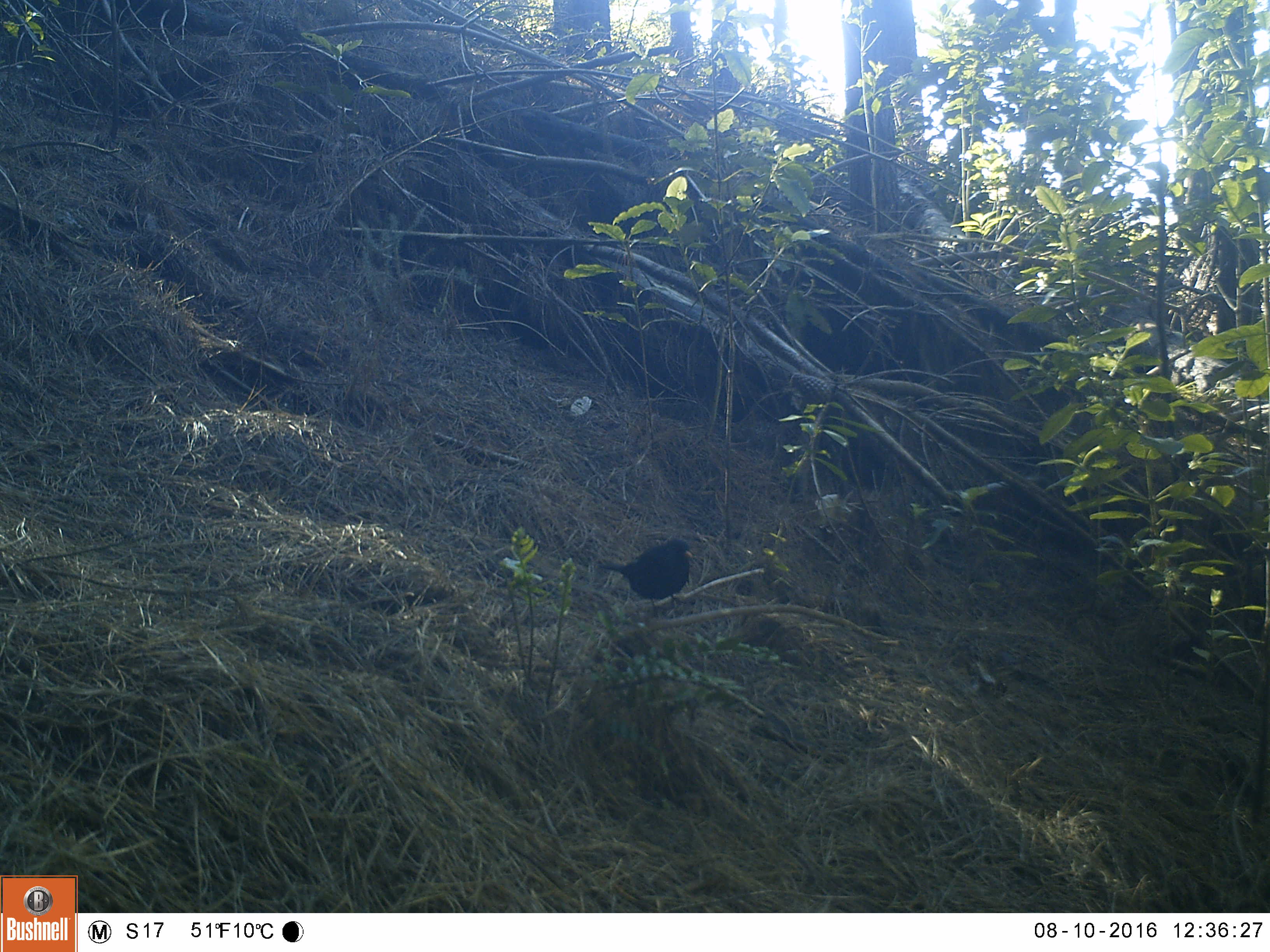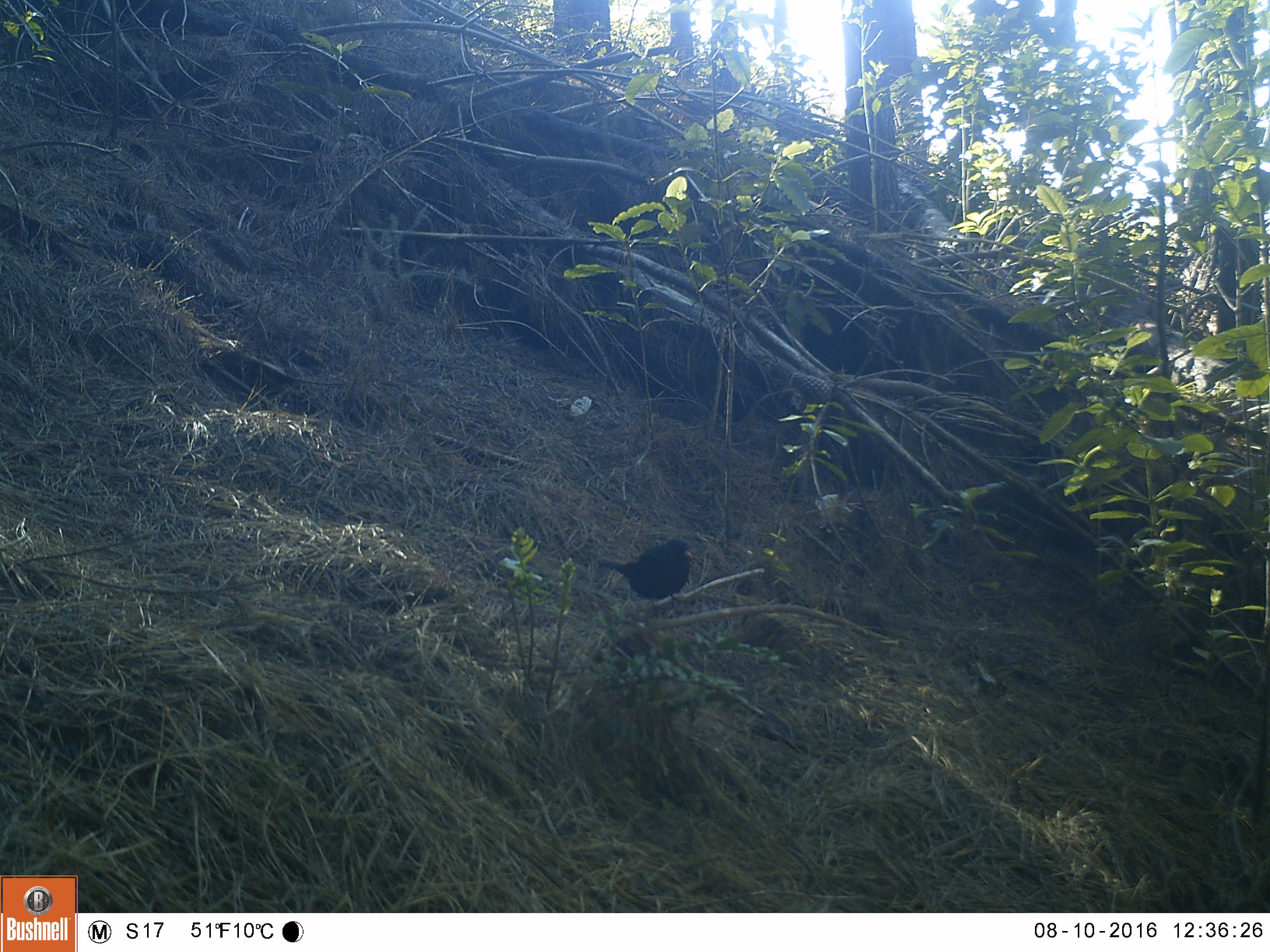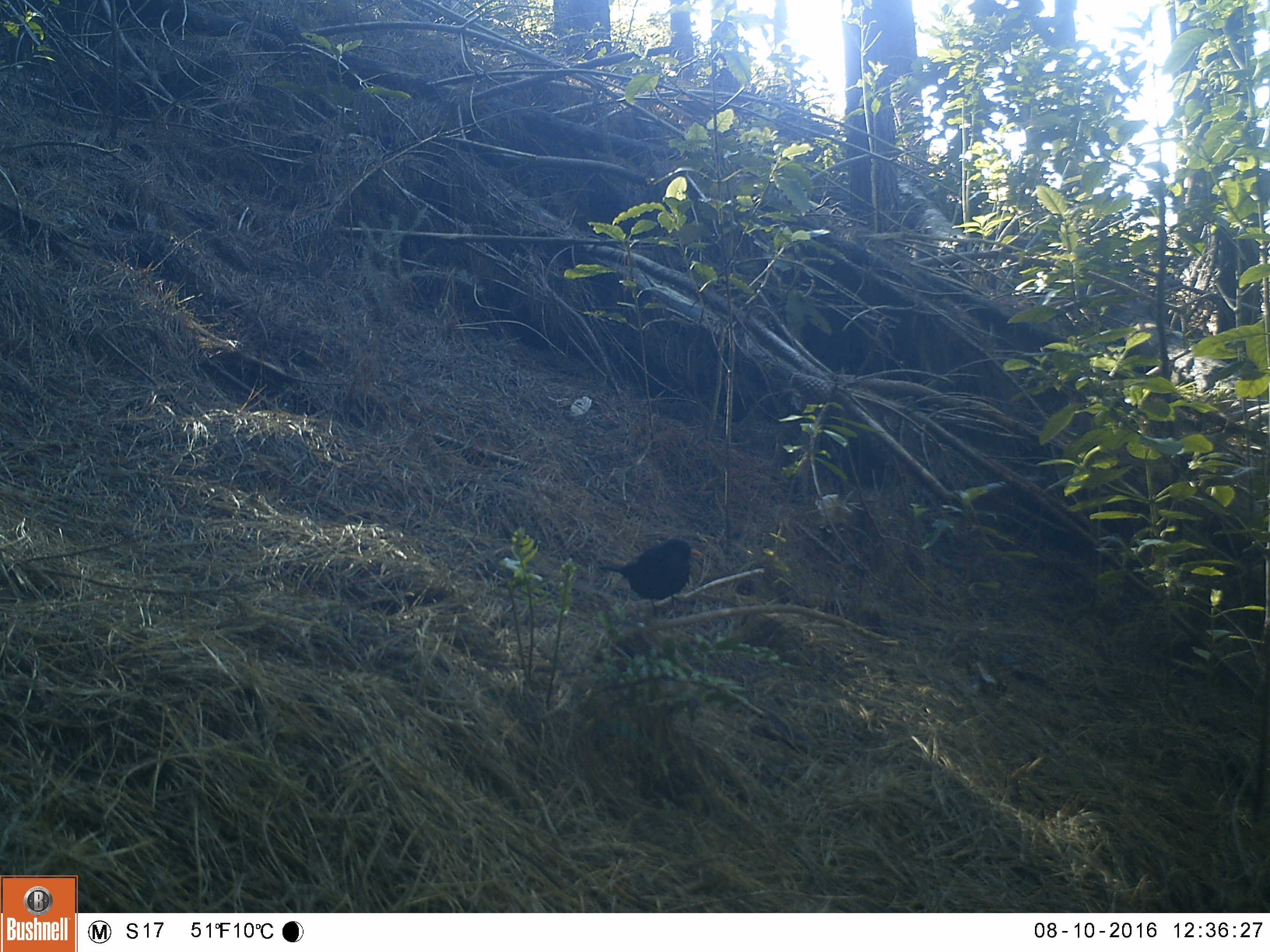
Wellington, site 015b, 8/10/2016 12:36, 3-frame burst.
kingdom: Animalia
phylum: Chordata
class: Aves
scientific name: Aves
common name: bird